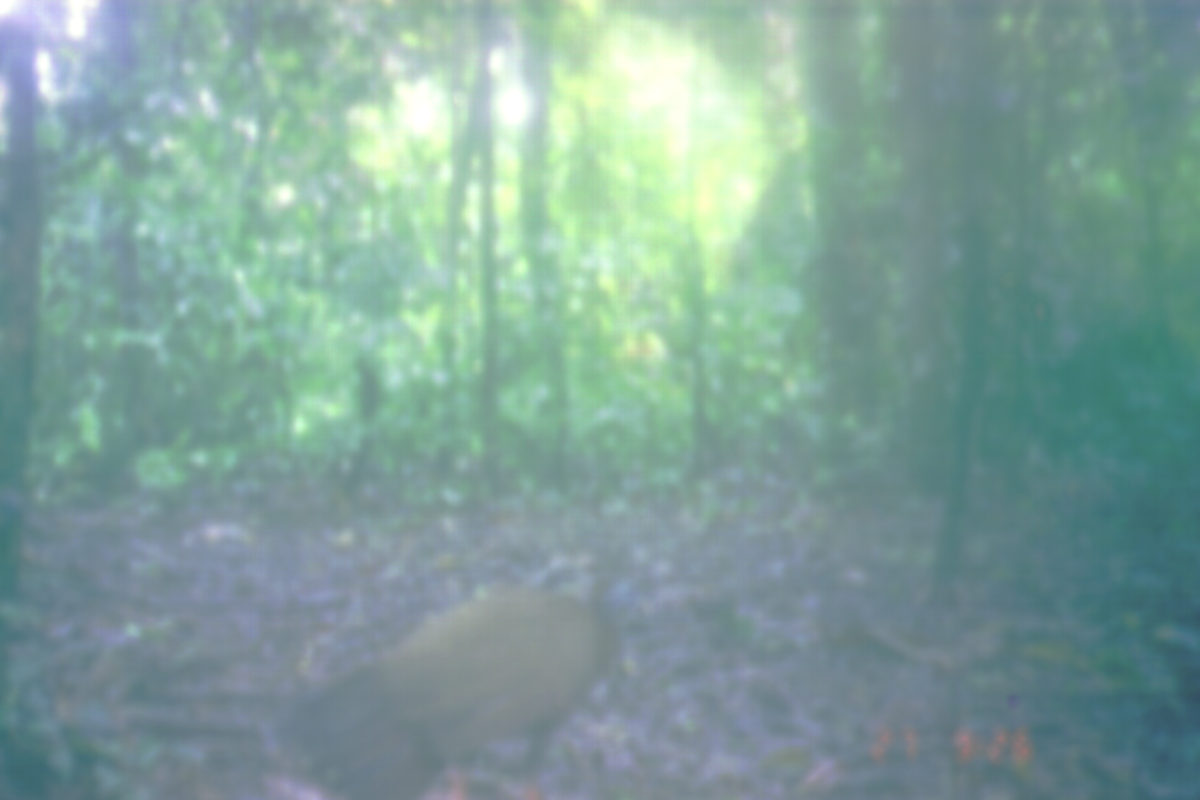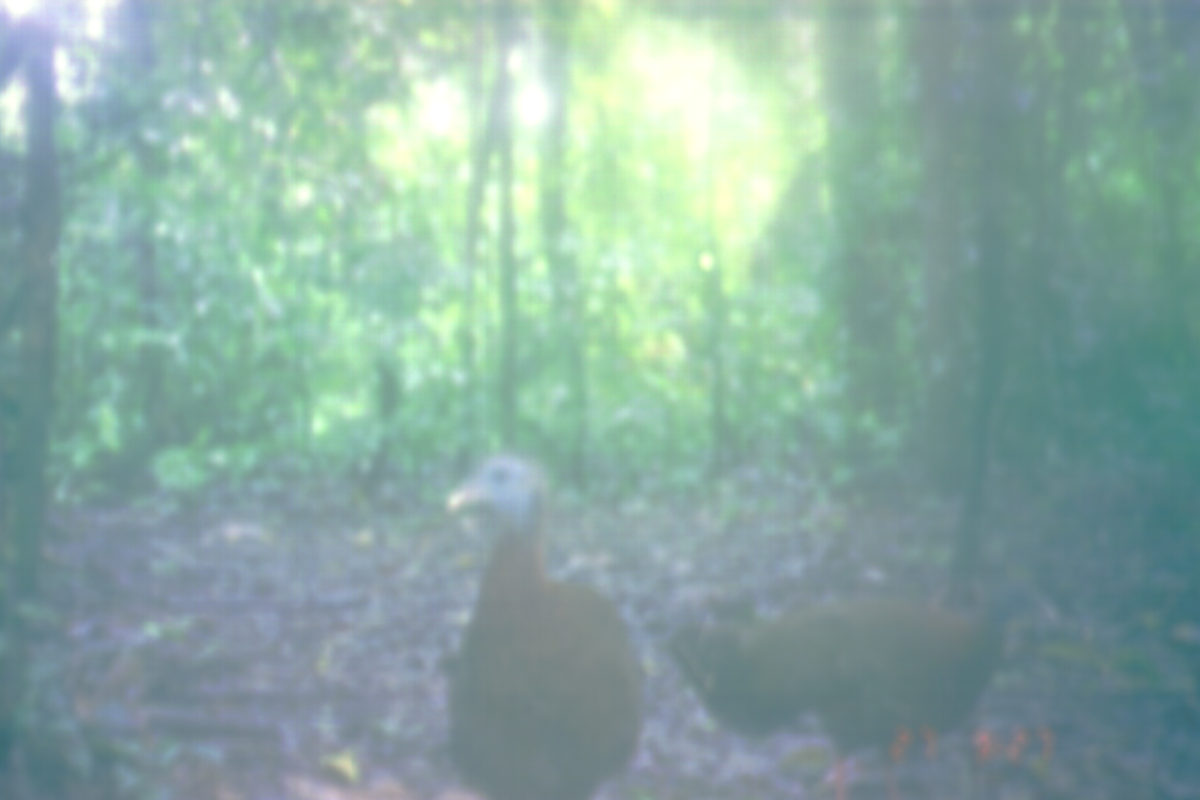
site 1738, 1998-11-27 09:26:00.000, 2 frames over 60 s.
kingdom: Animalia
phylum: Chordata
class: Aves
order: Galliformes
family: Phasianidae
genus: Argusianus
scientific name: Argusianus argus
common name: great argus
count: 1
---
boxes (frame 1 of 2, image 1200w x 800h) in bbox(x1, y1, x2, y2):
argusianus argus: bbox(276, 540, 627, 800)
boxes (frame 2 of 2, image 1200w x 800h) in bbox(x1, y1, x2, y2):
argusianus argus: bbox(444, 455, 646, 800); bbox(686, 587, 1010, 800)